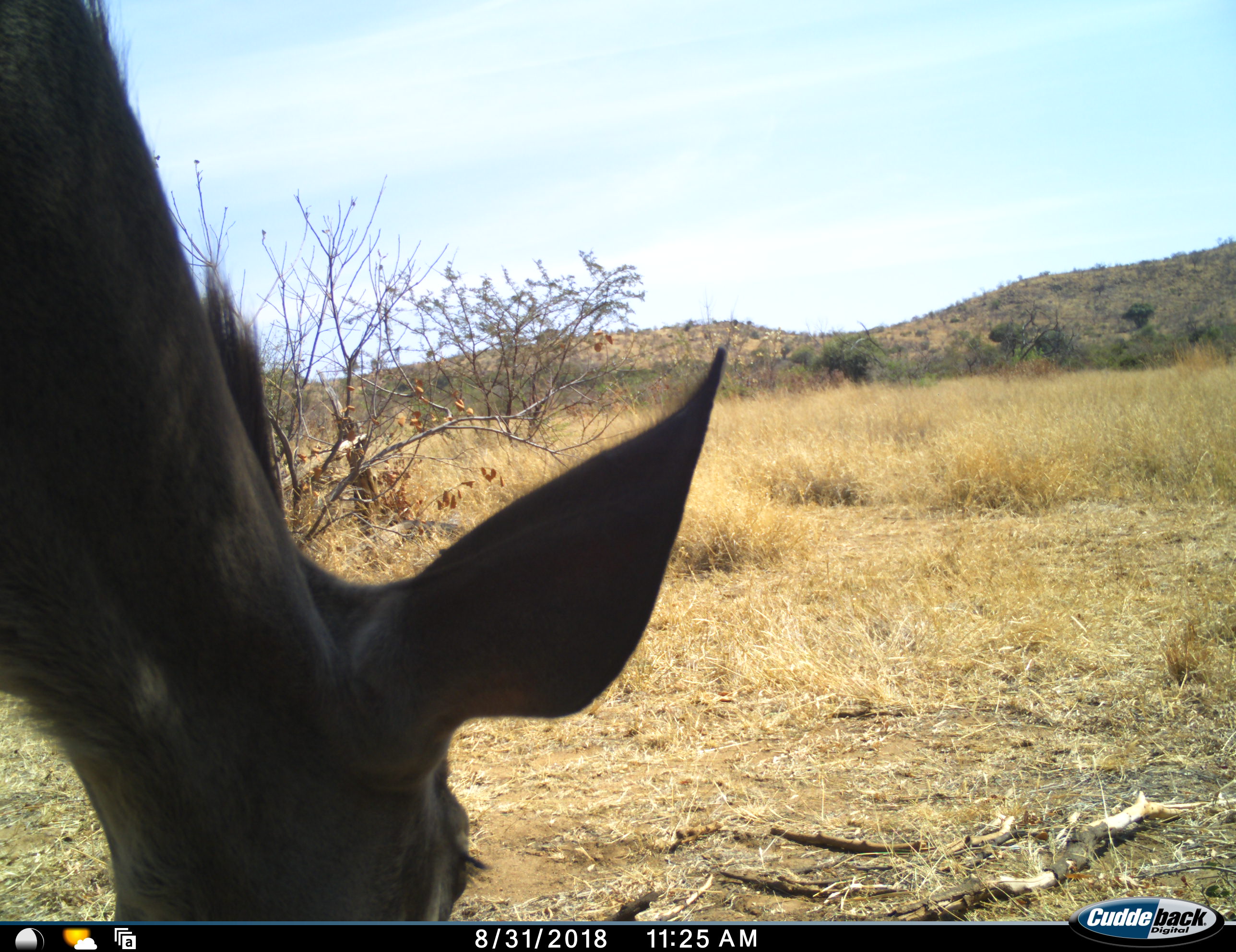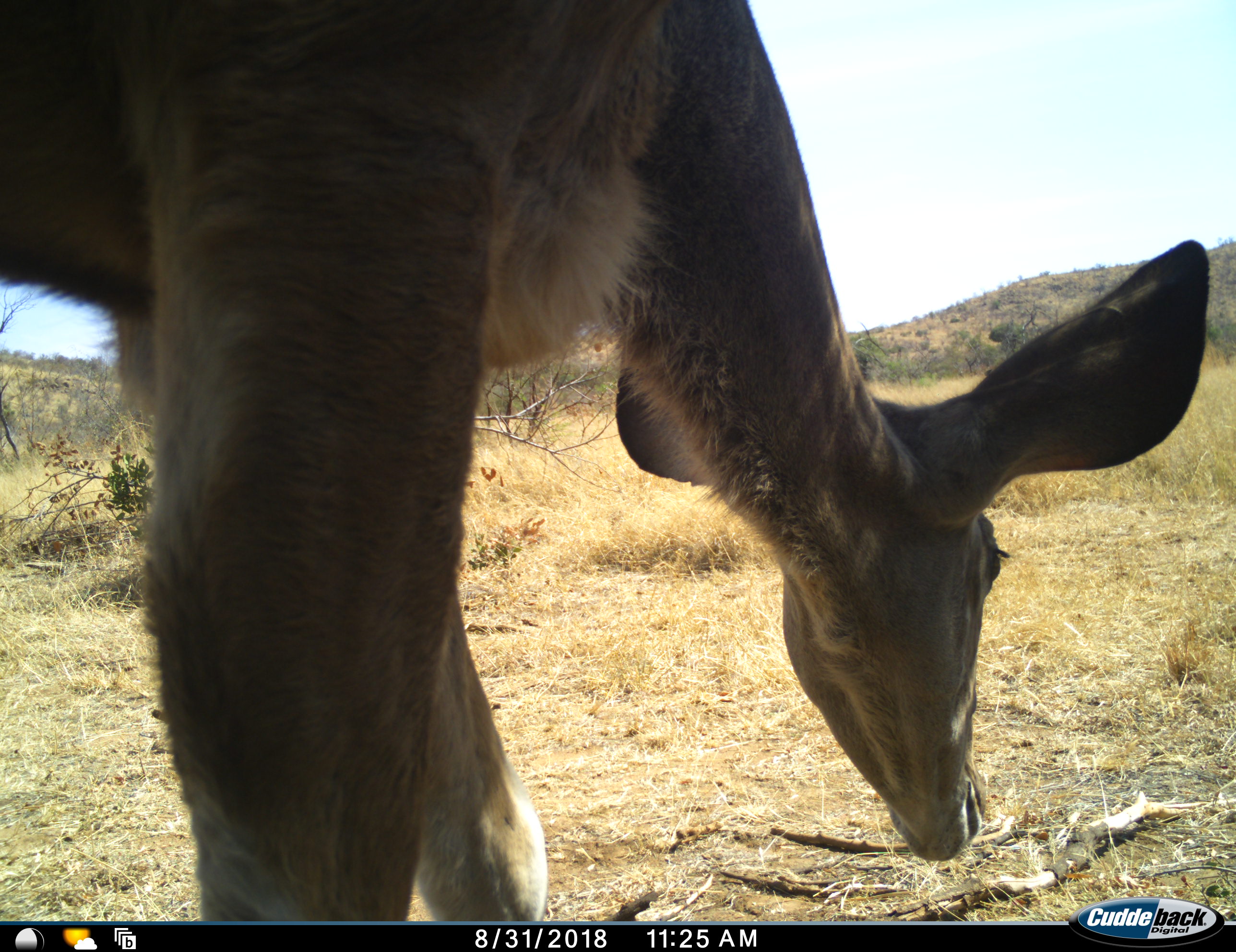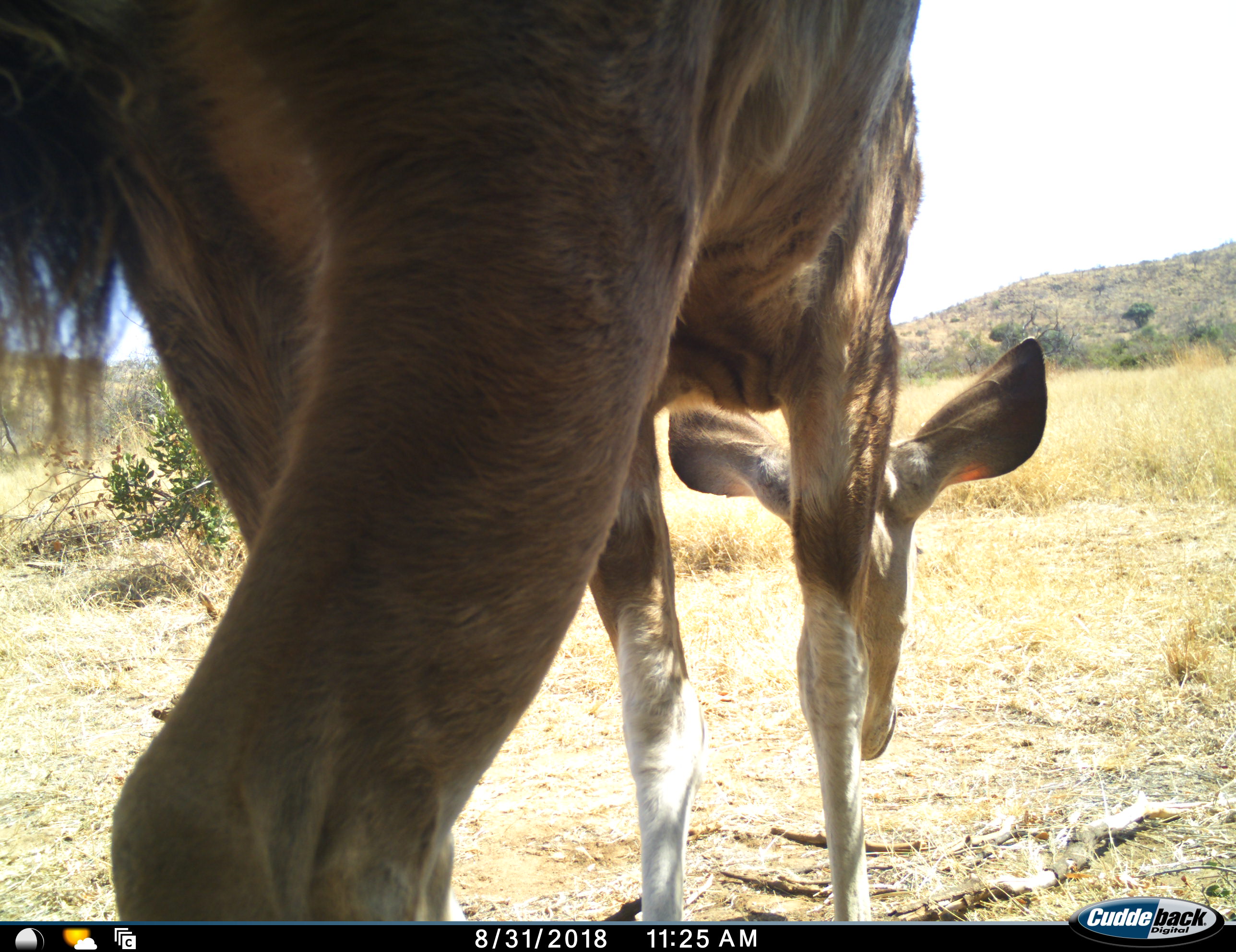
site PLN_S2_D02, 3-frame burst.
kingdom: Animalia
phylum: Chordata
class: Mammalia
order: Artiodactyla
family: Bovidae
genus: Tragelaphus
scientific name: Tragelaphus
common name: kudu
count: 1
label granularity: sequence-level